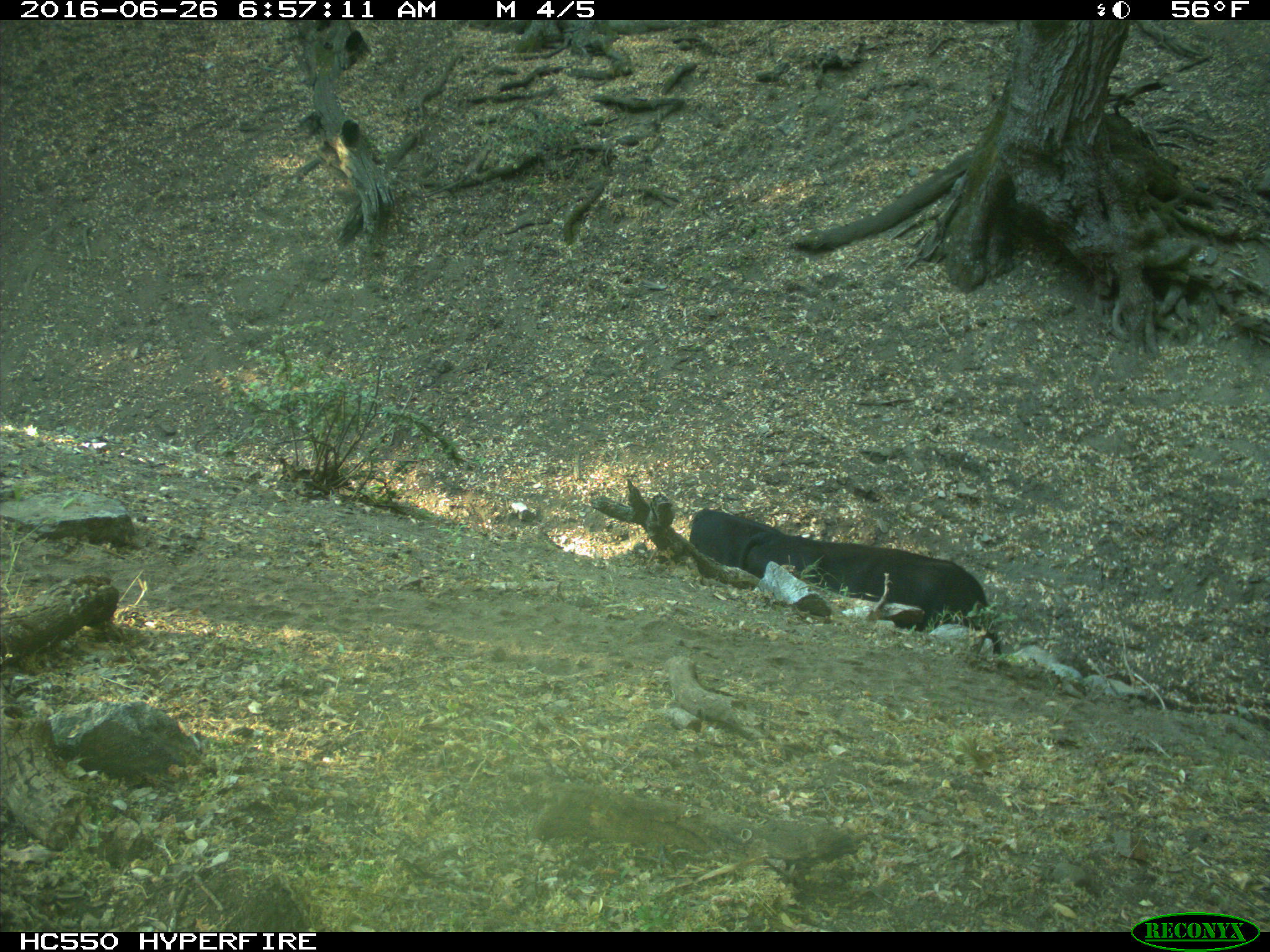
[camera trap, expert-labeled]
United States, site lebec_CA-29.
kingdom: Animalia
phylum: Chordata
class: Mammalia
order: Artiodactyla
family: Bovidae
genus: Bos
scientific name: Bos taurus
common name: domestic cow